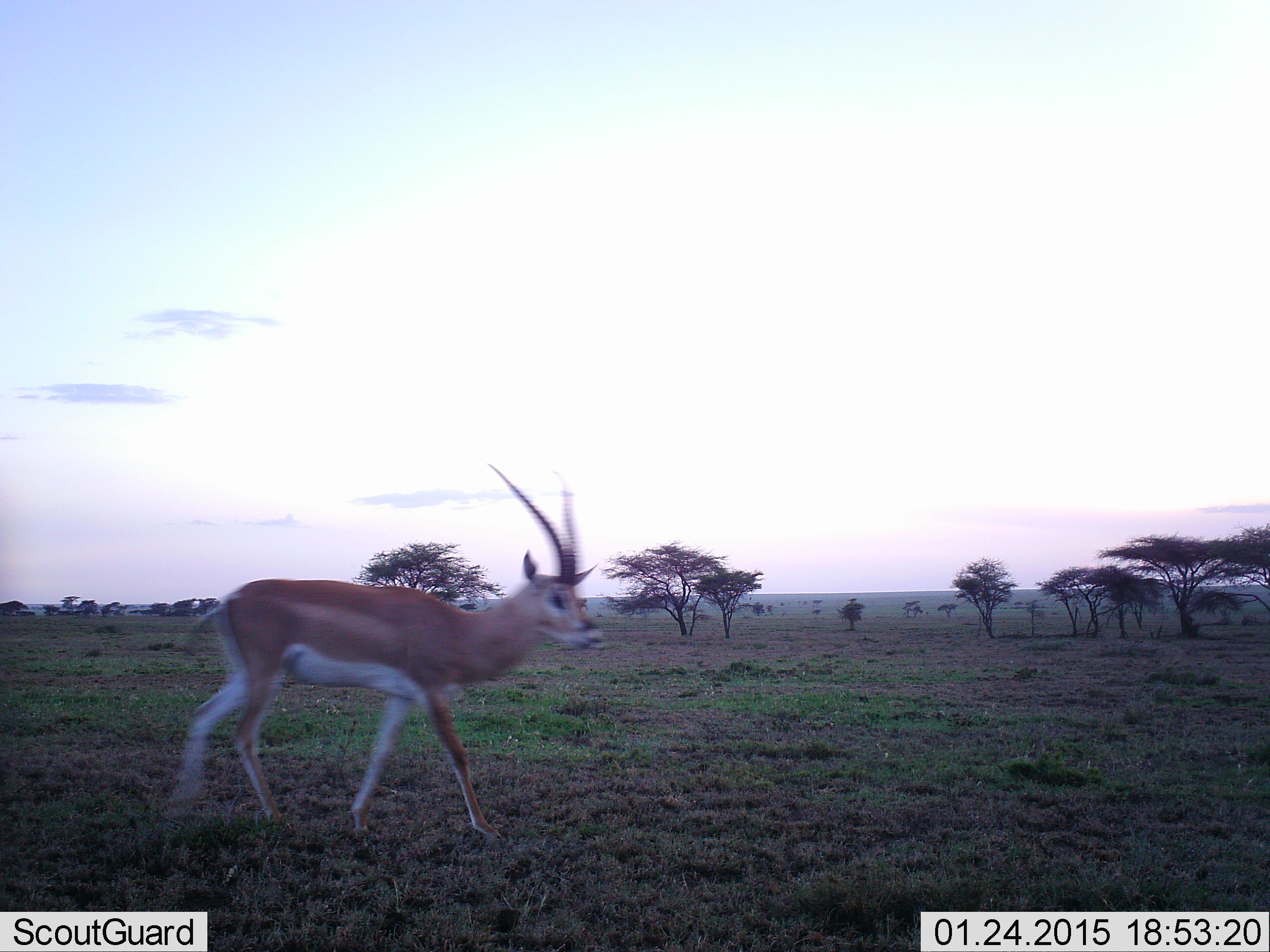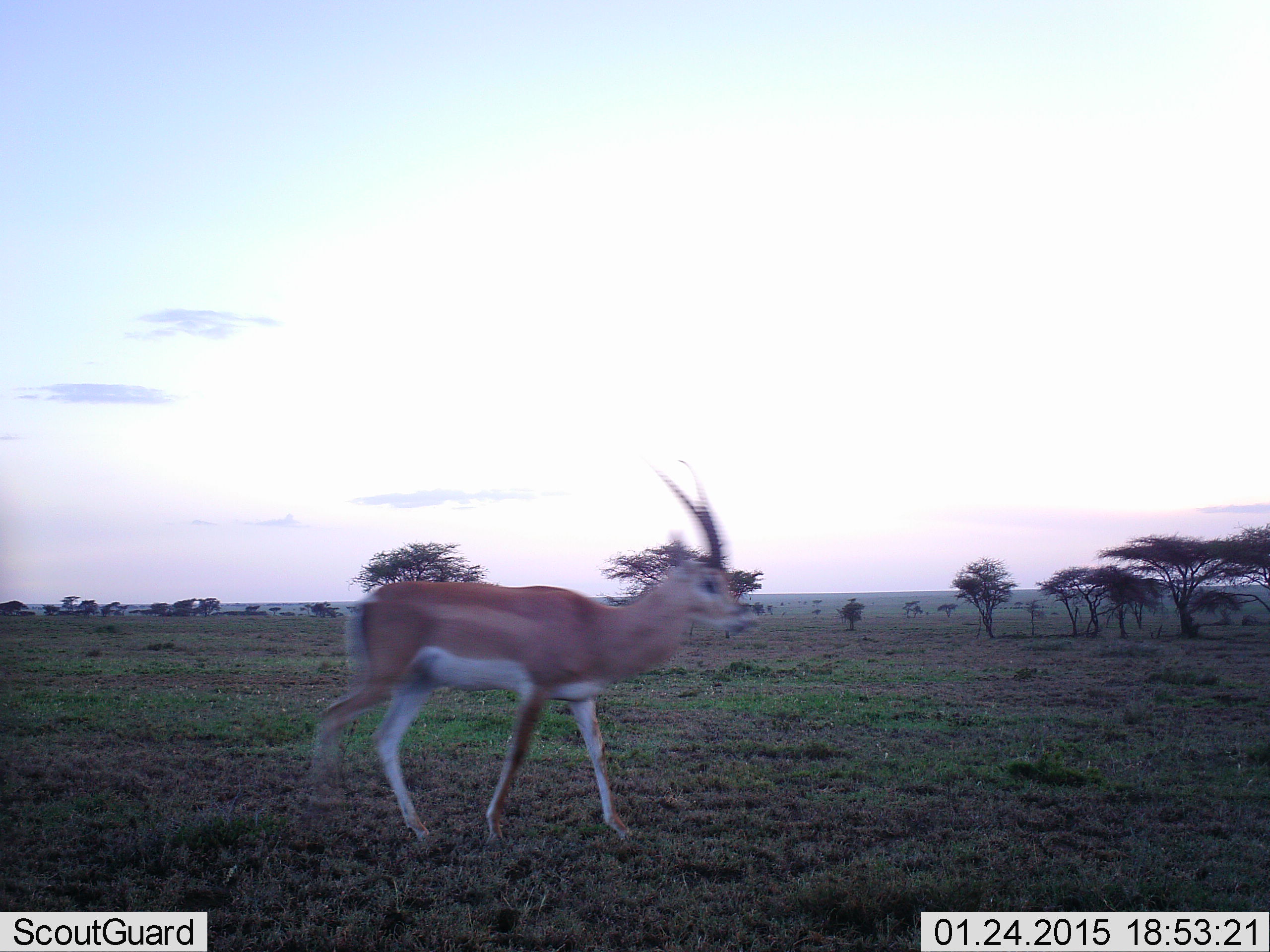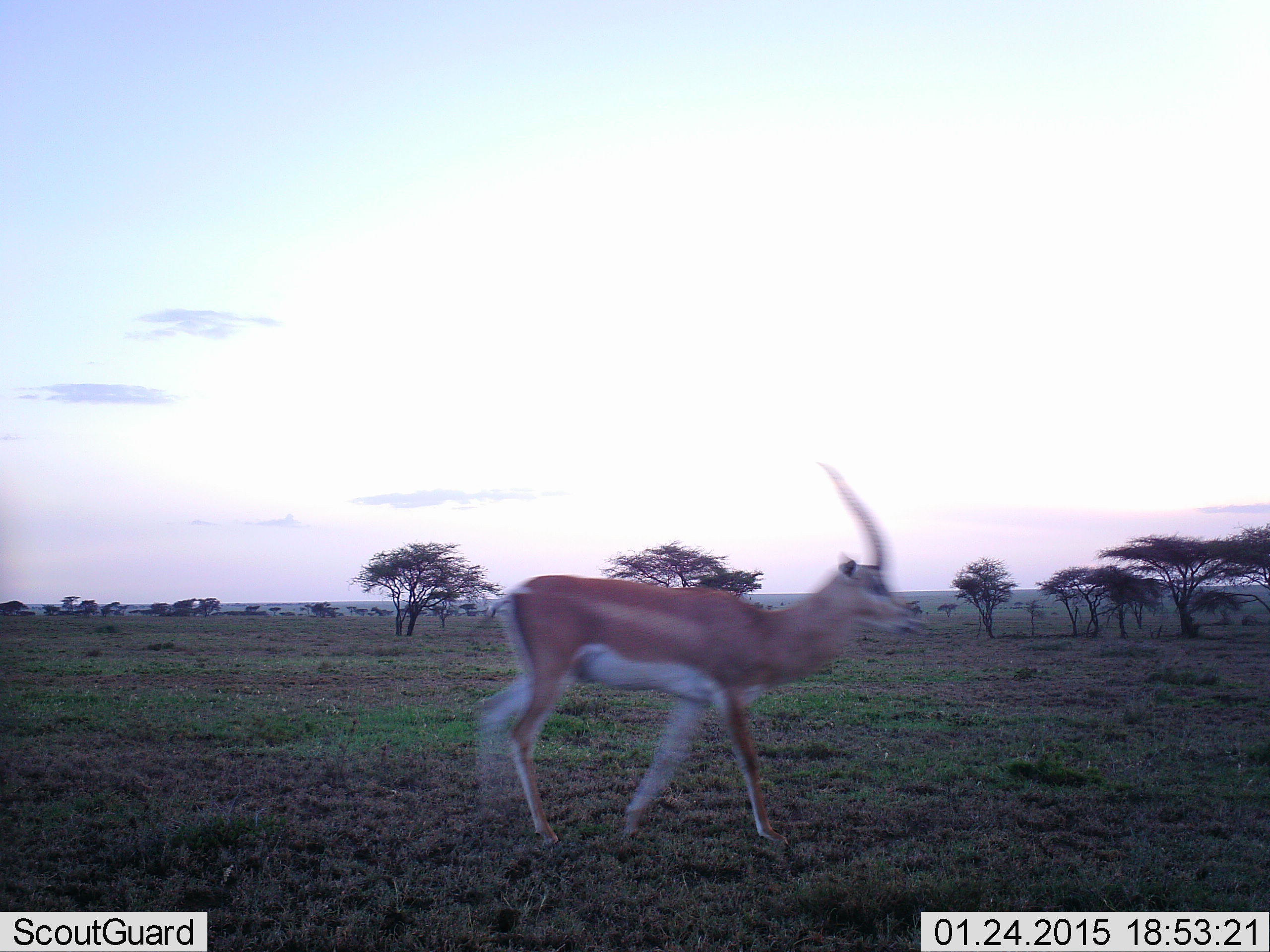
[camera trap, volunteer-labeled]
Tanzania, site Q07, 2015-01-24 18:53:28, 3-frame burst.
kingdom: Animalia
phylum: Chordata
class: Mammalia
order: Artiodactyla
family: Bovidae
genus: Nanger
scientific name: Nanger granti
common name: grant's gazelle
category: gazellegrants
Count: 1.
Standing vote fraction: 0%.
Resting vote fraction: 0%.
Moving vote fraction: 100%.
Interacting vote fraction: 0%.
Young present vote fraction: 0%.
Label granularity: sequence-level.